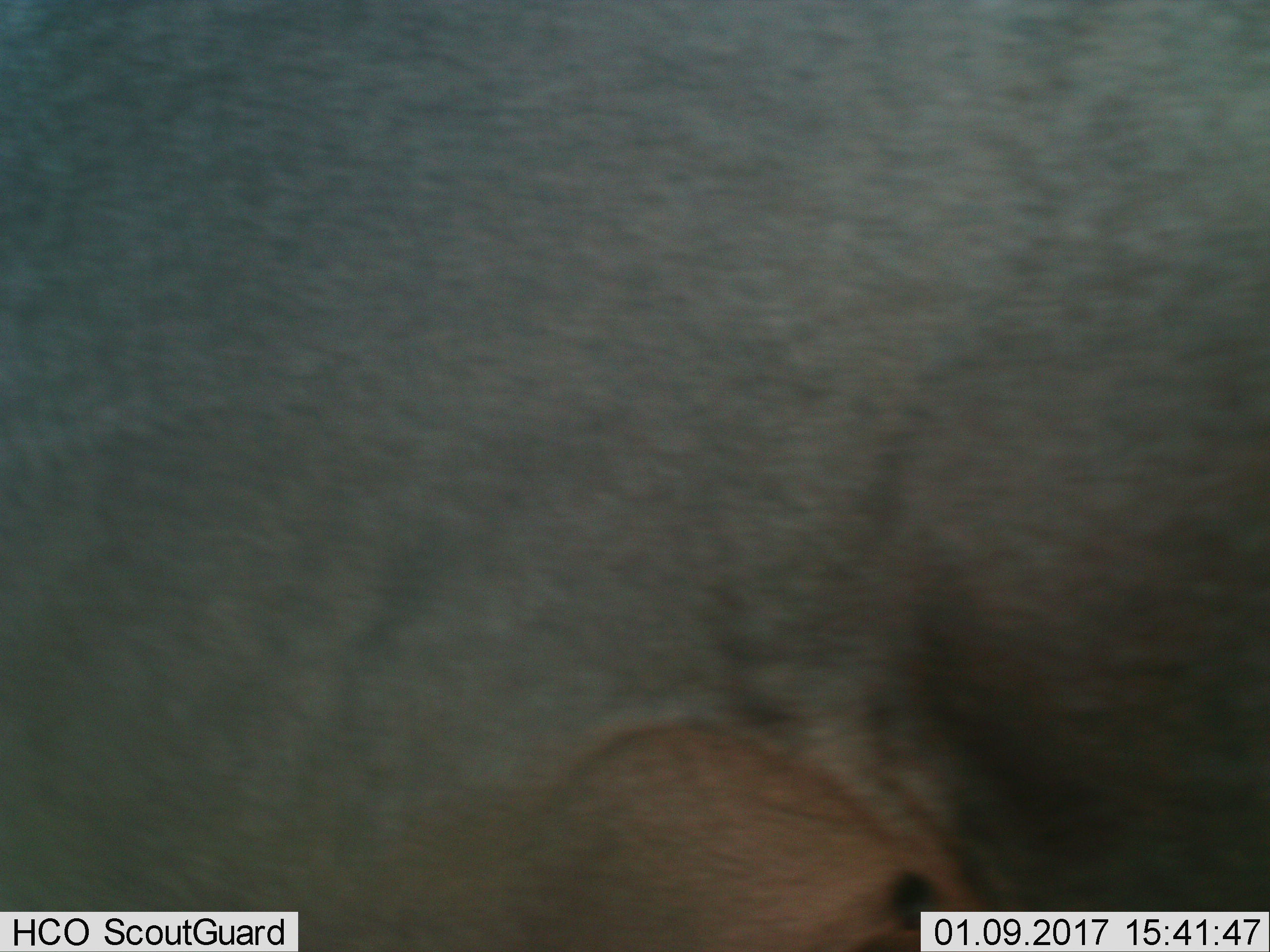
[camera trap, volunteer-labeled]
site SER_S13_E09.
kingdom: Animalia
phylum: Chordata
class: Mammalia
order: Artiodactyla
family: Bovidae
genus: Connochaetes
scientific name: Connochaetes taurinus taurinus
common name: blue wildebeest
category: wildebeestblue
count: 1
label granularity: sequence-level